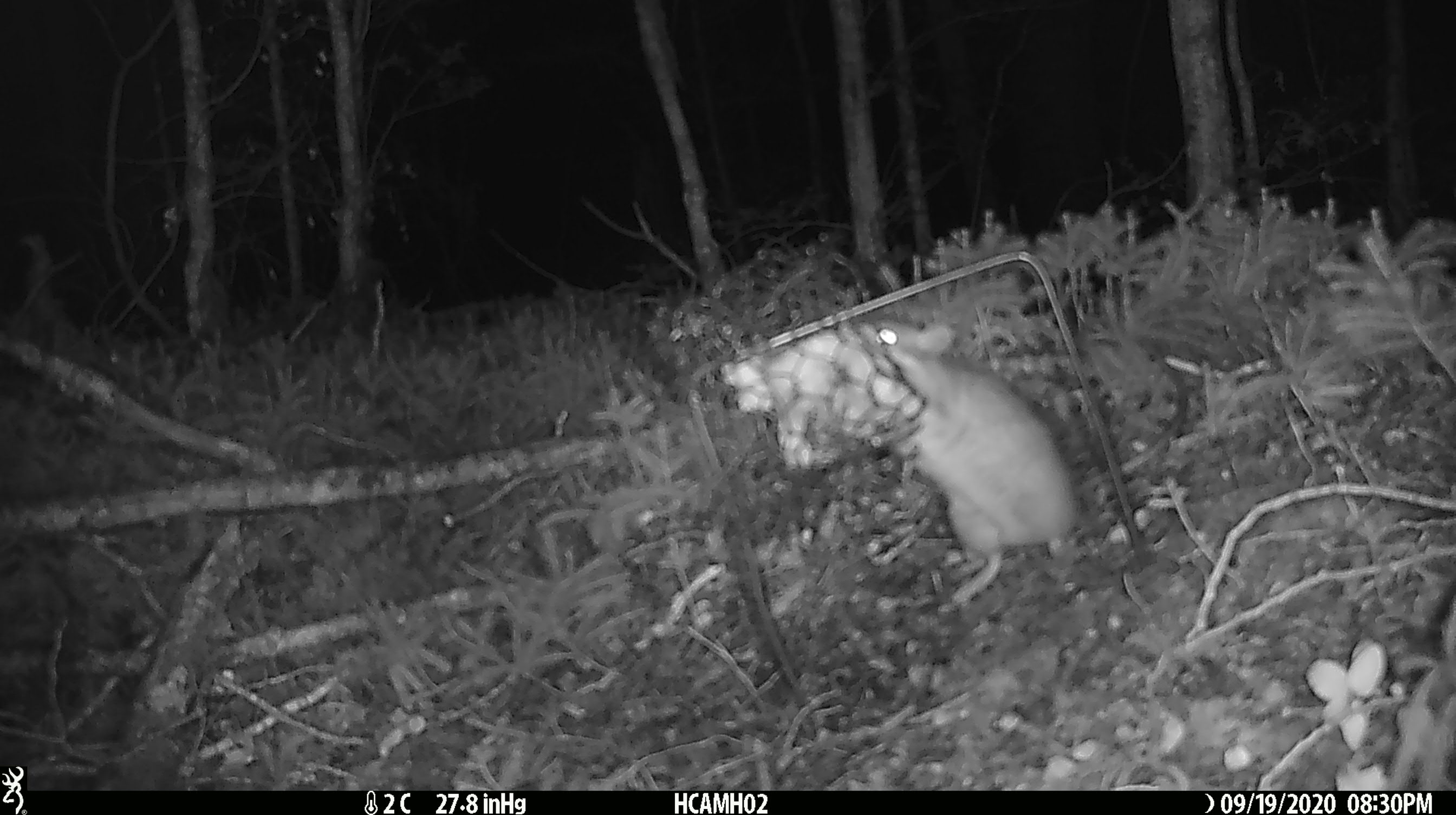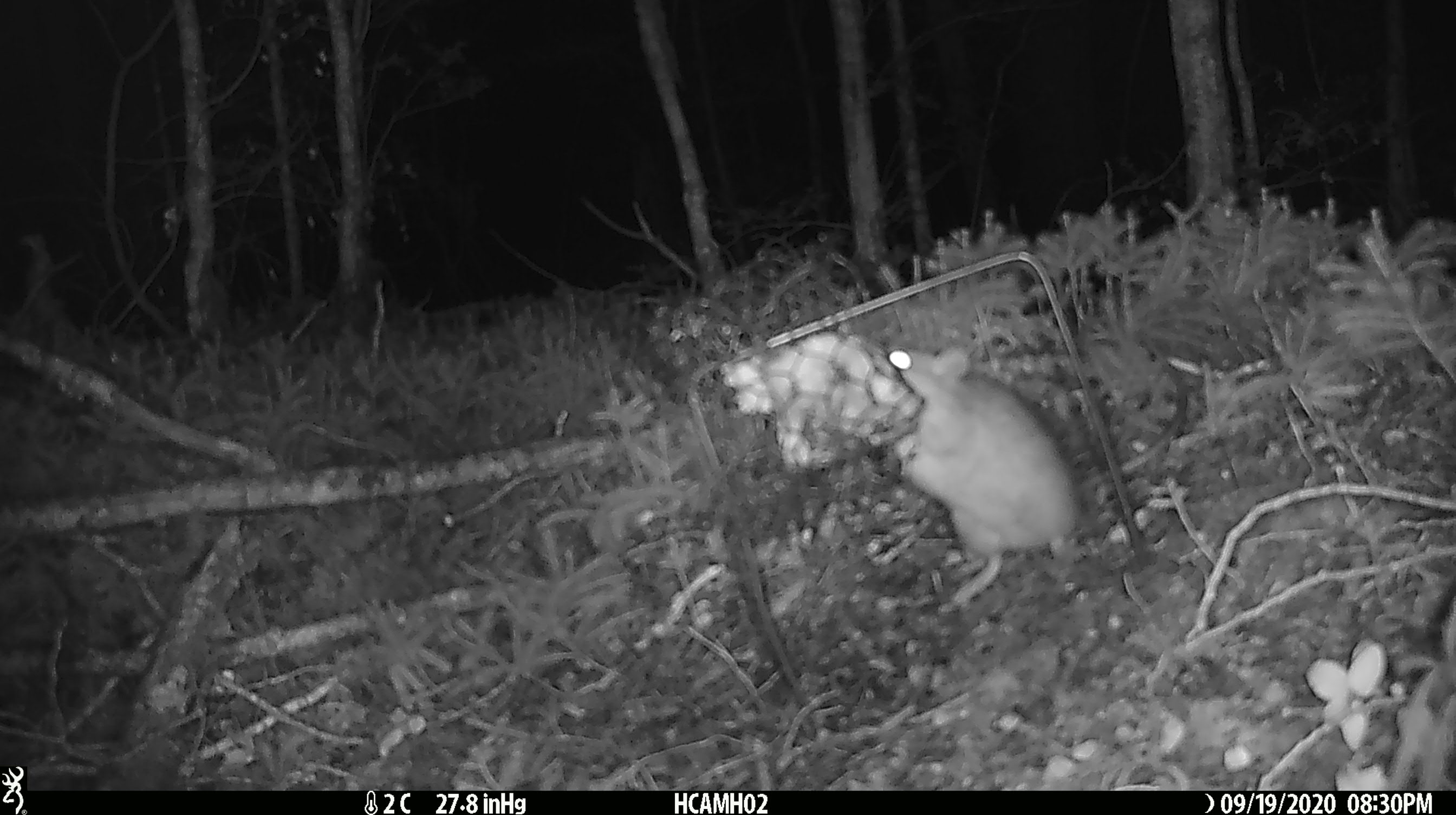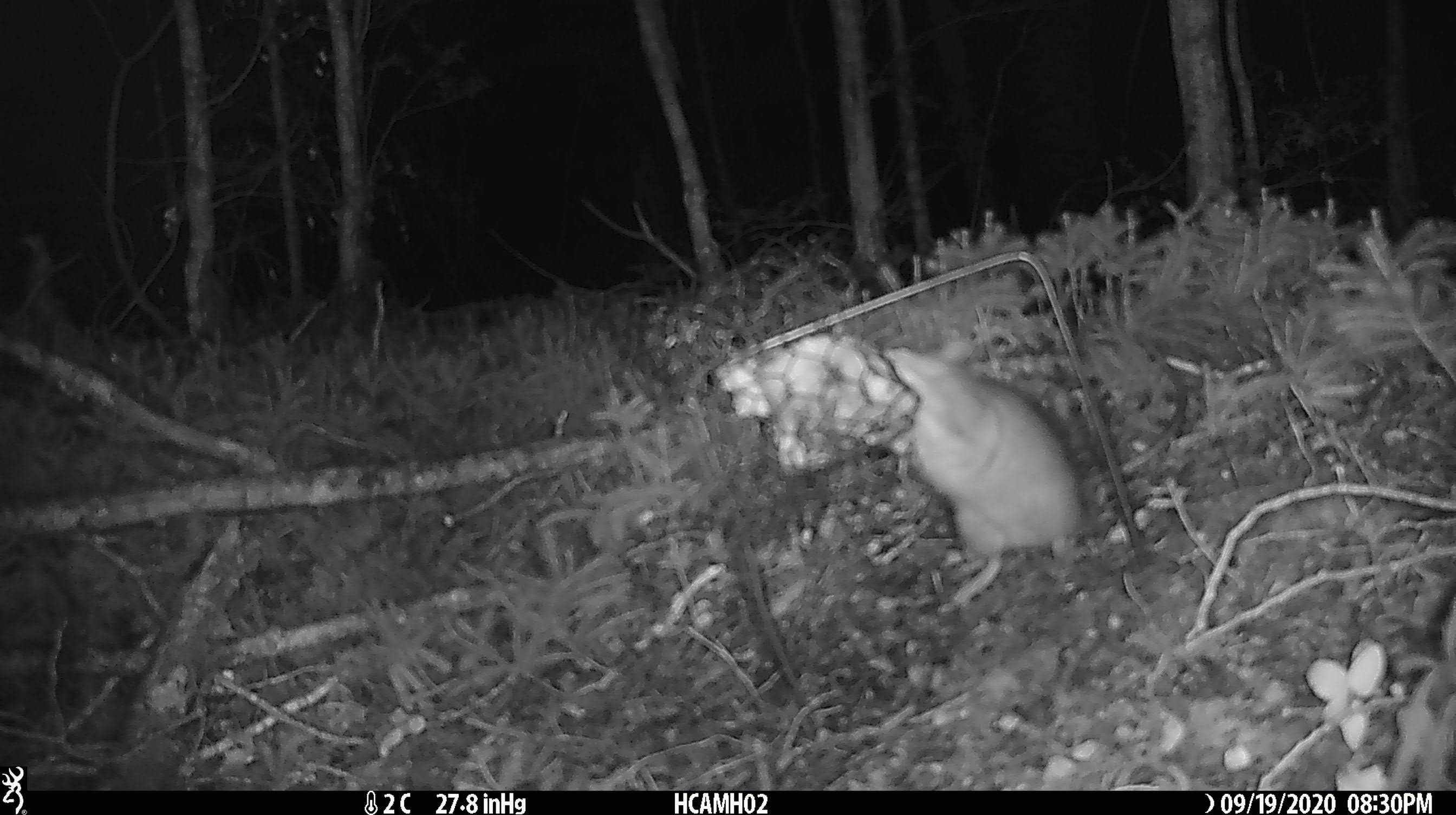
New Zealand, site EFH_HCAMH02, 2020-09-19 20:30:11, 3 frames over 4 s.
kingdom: Animalia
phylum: Chordata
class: Mammalia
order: Rodentia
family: Muridae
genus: Rattus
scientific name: Rattus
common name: rat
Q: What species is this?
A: Rat (Rattus).